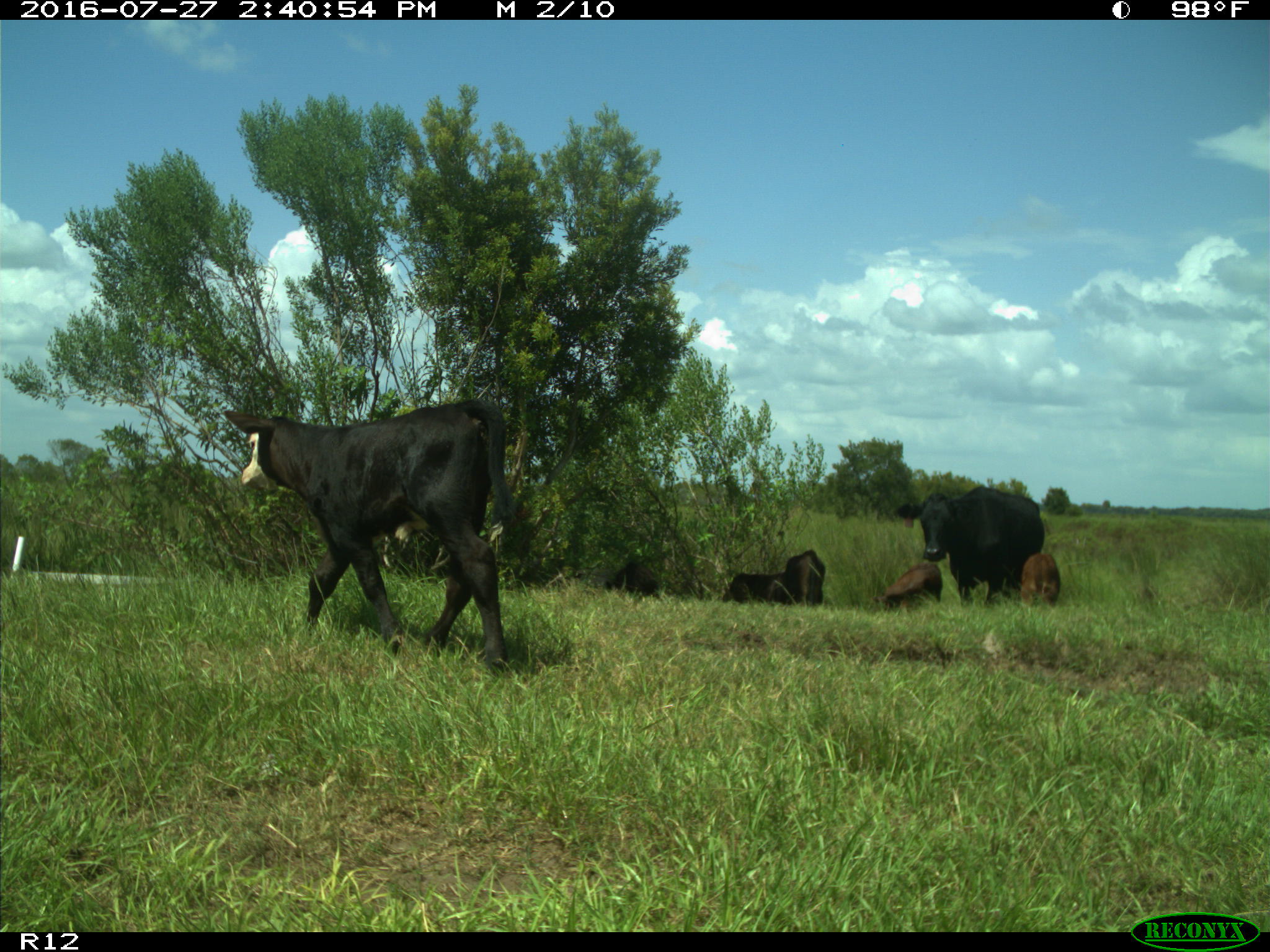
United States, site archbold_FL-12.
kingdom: Animalia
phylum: Chordata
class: Mammalia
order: Artiodactyla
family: Bovidae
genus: Bos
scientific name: Bos taurus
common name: domestic cow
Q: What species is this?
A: Bos taurus (domestic cow).